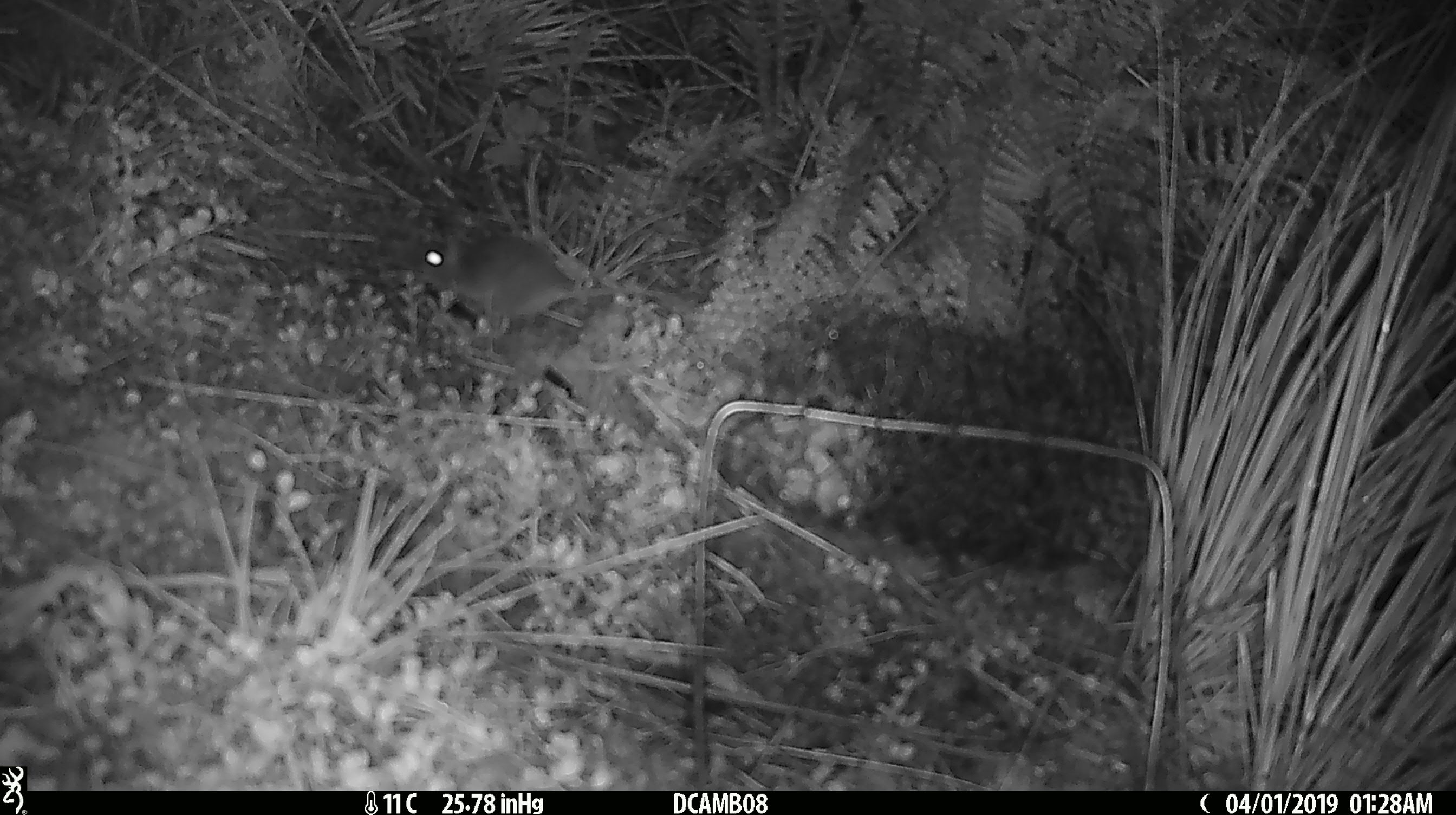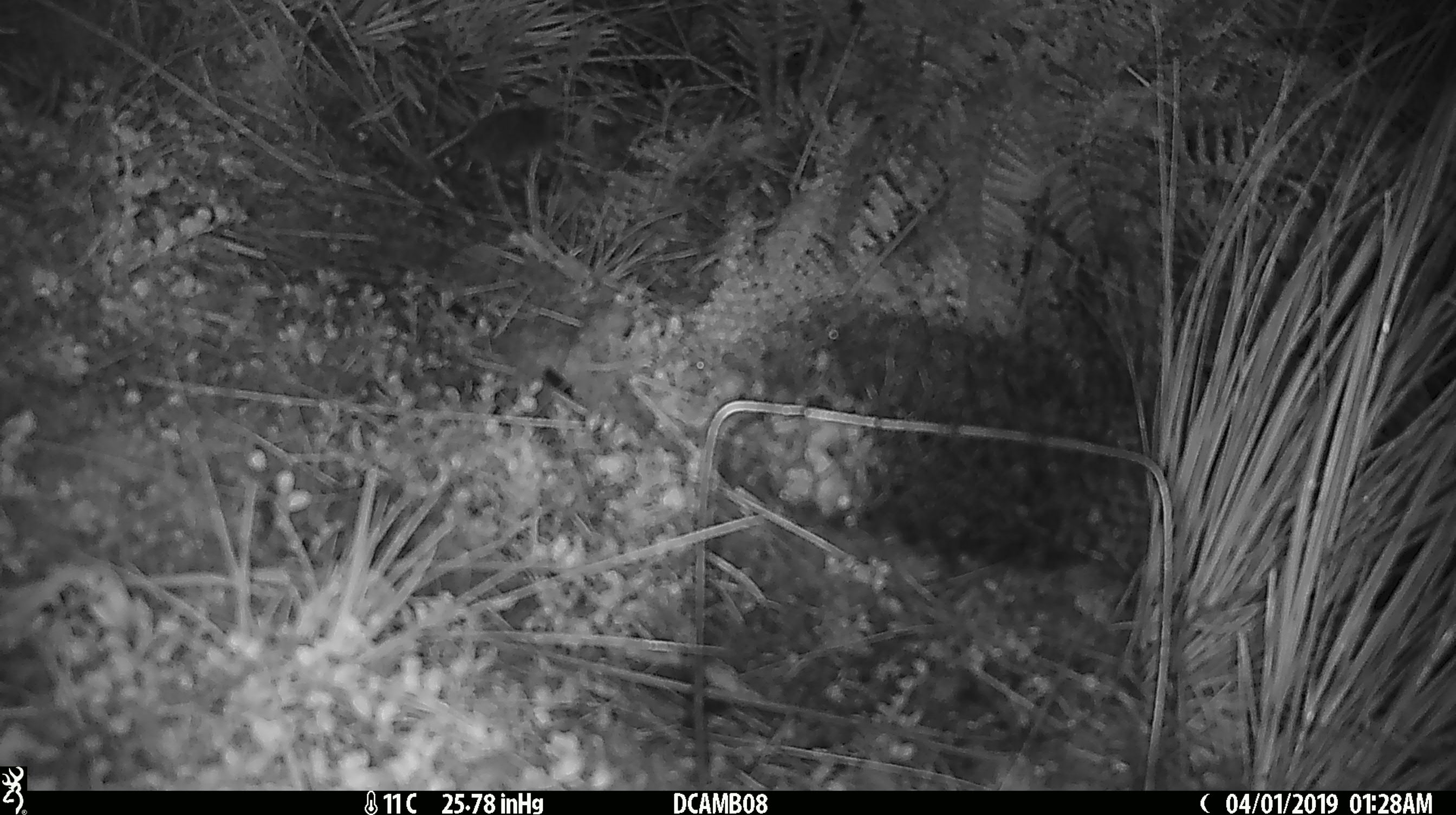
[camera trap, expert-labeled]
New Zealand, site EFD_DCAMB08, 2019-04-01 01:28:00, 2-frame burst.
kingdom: Animalia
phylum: Chordata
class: Mammalia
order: Rodentia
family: Muridae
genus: Mus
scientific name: Mus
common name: mouse